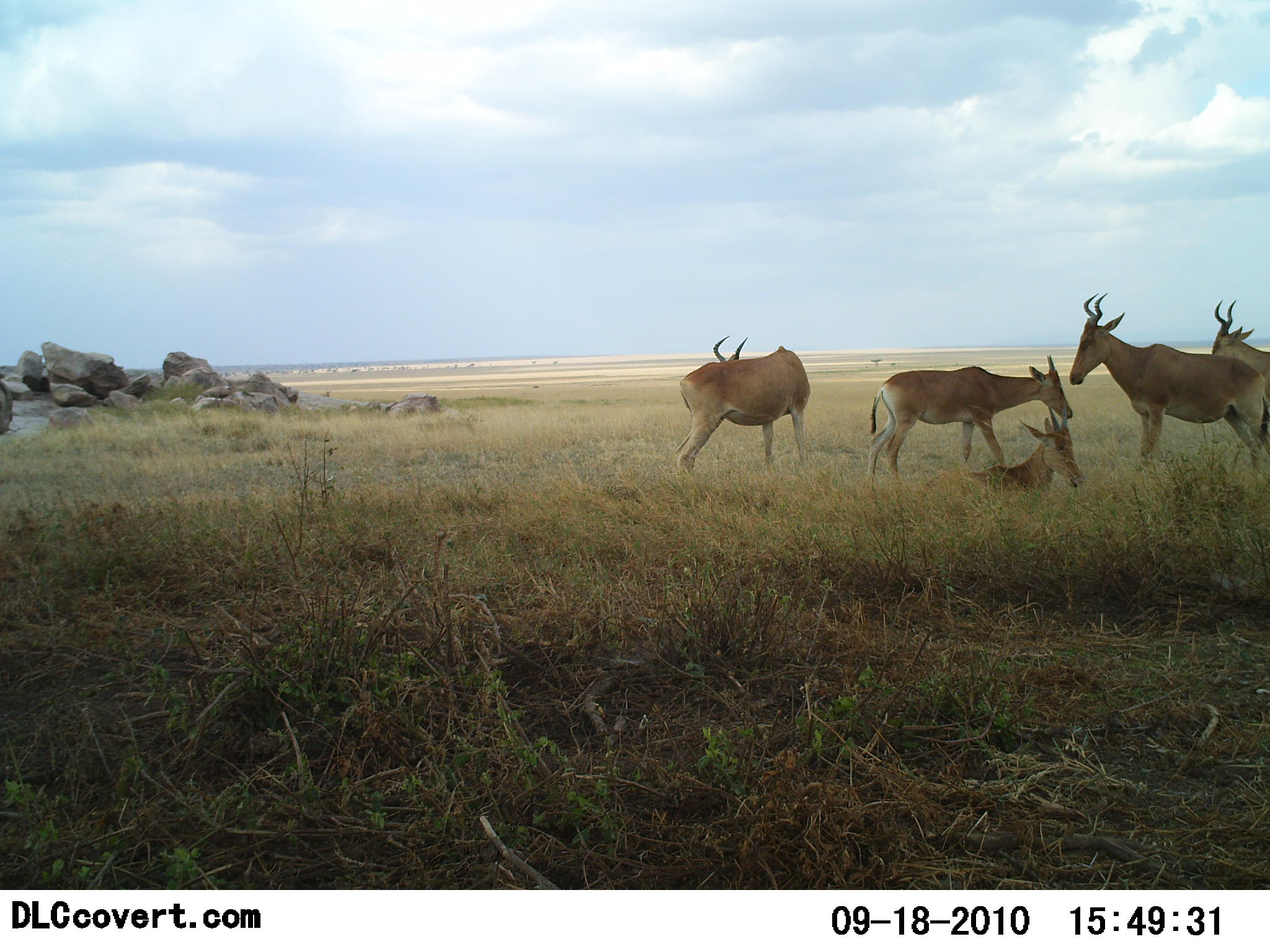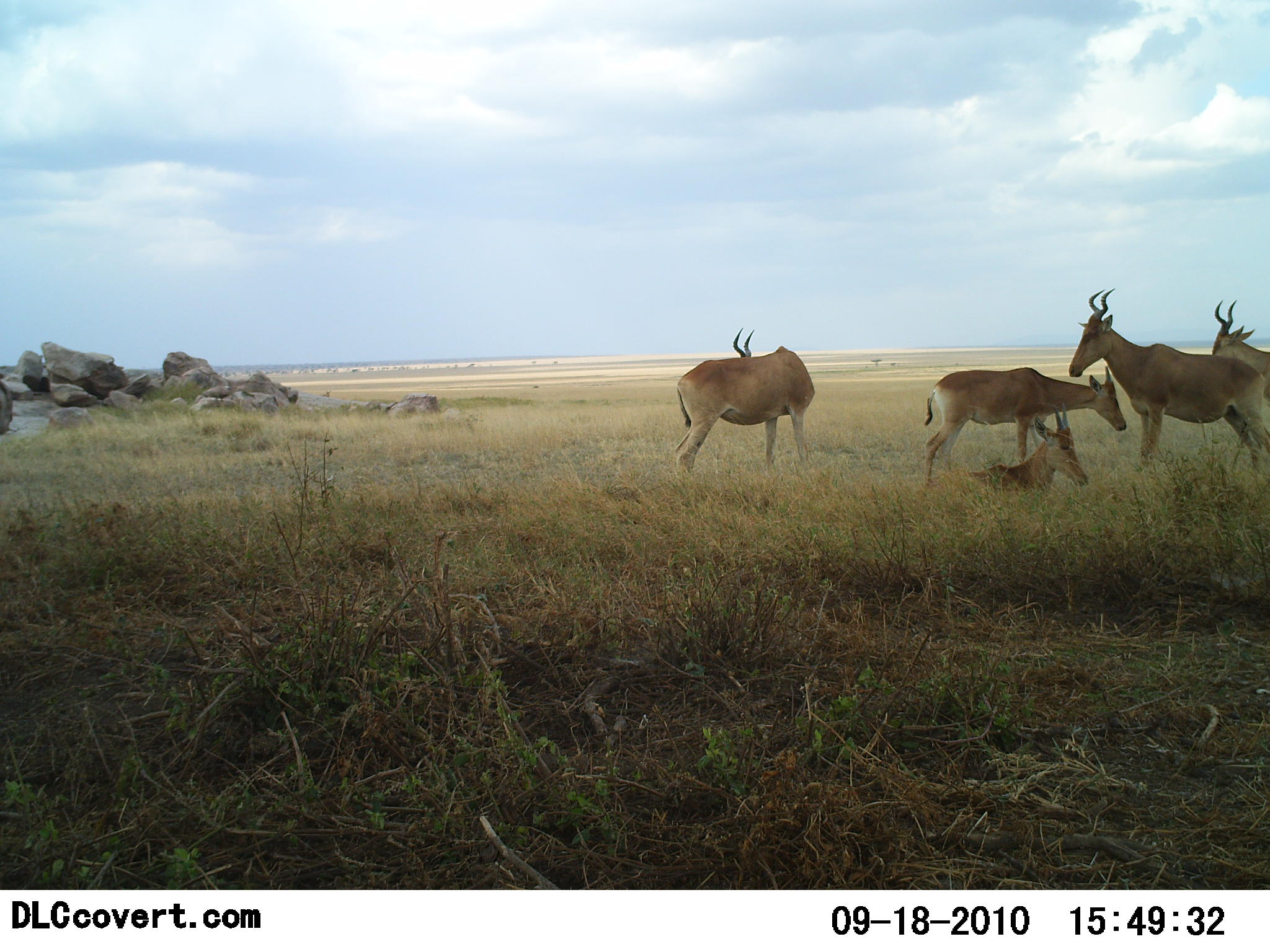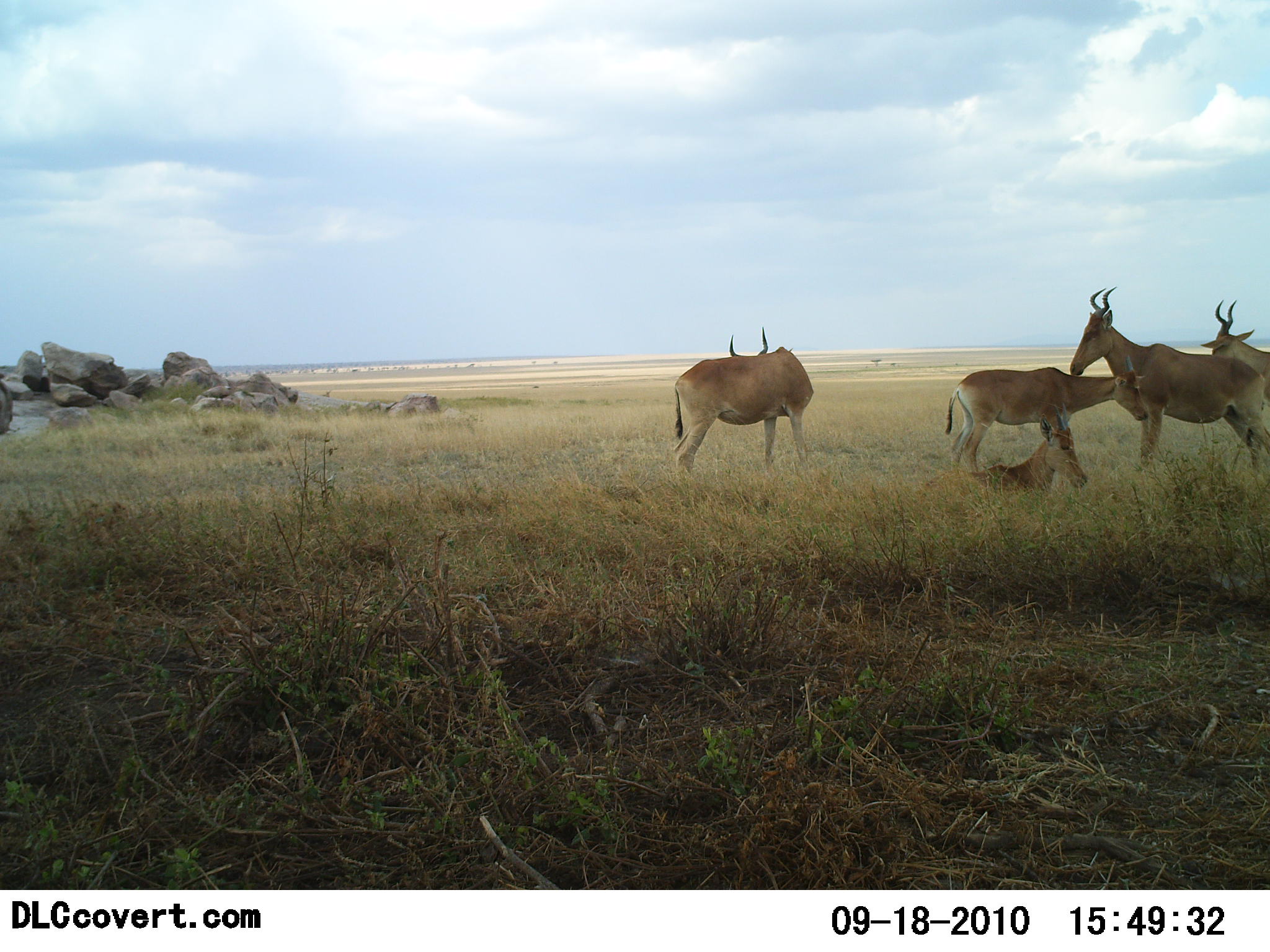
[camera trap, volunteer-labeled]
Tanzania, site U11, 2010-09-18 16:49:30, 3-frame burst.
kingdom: Animalia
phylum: Chordata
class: Mammalia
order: Artiodactyla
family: Bovidae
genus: Alcelaphus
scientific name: Alcelaphus buselaphus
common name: hartebeest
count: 5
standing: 86%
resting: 93%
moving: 43%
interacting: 0%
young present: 0%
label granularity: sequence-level